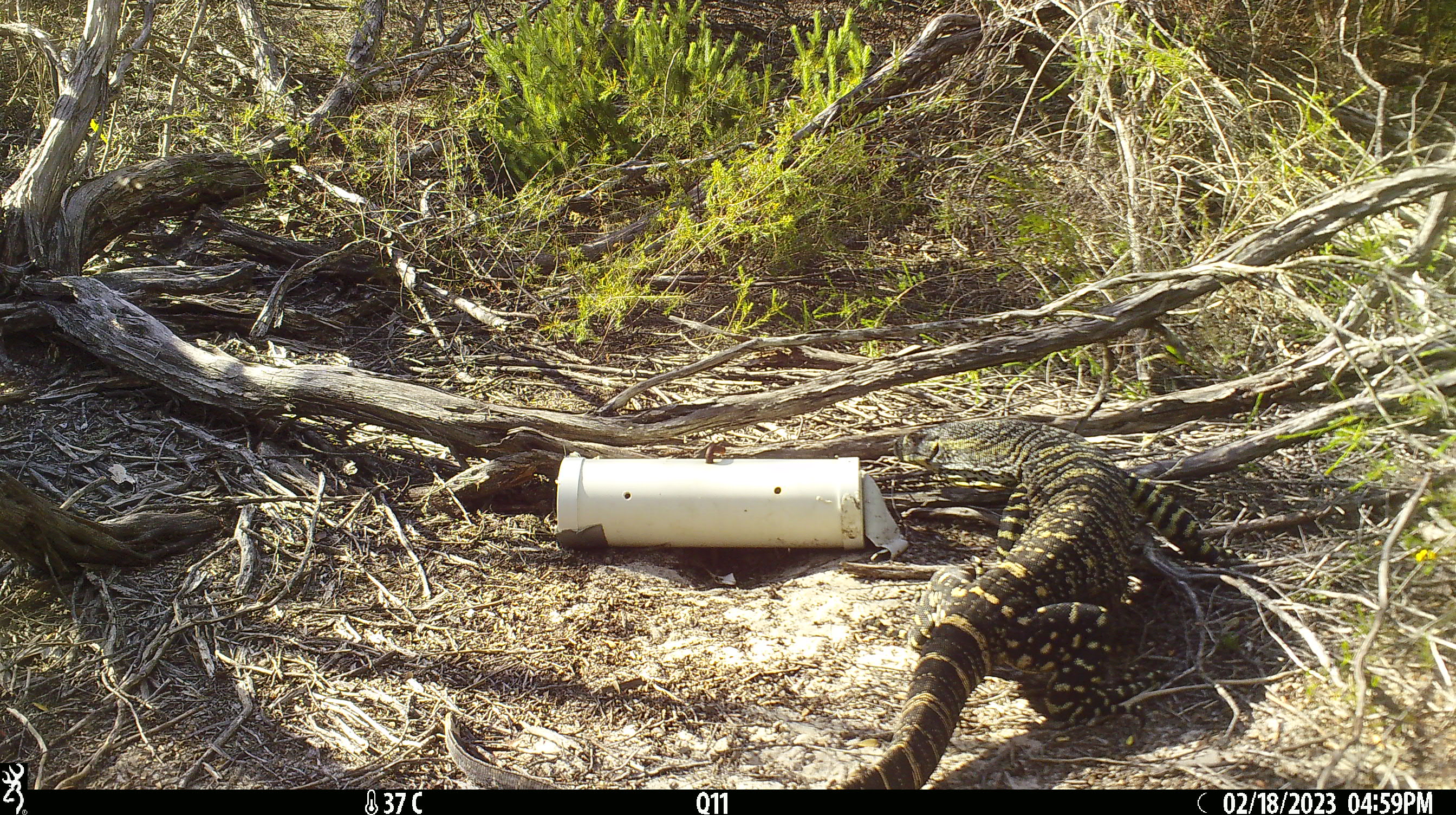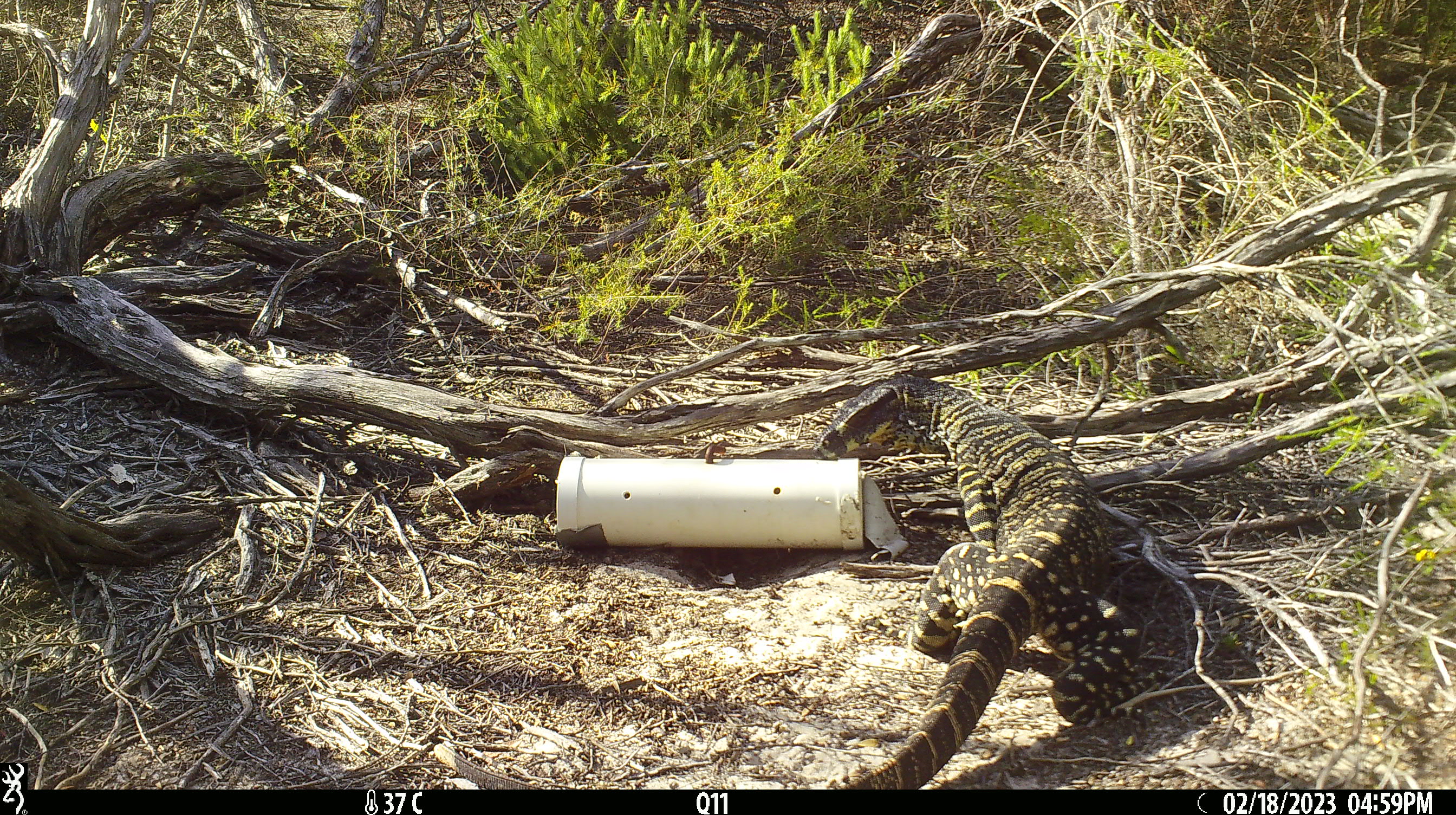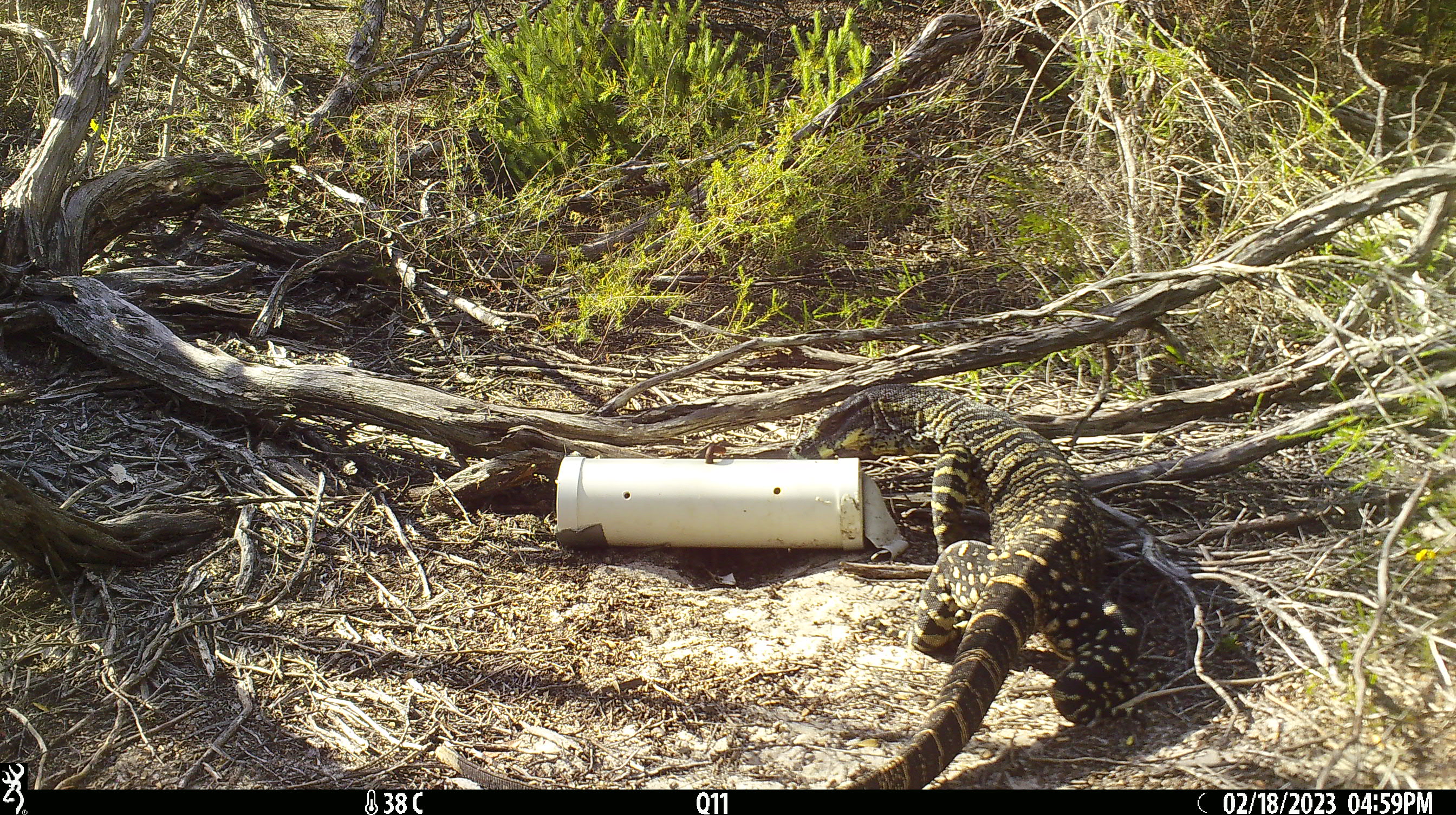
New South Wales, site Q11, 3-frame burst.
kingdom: Animalia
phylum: Chordata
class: Reptilia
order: Squamata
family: Varanidae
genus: Varanus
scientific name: Varanus varius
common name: lace monitor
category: goanna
Goanna (lace monitor) (Varanus varius).